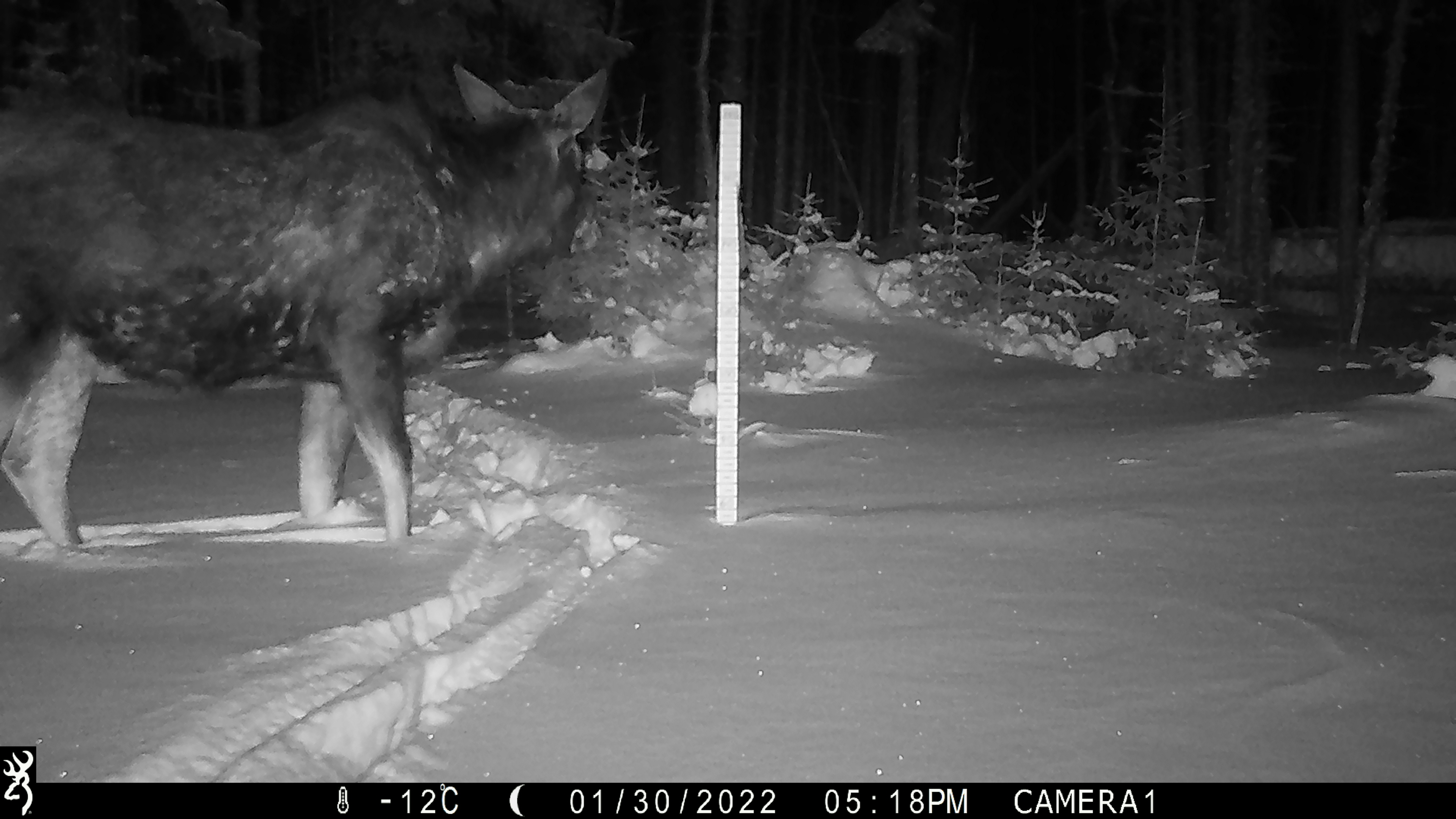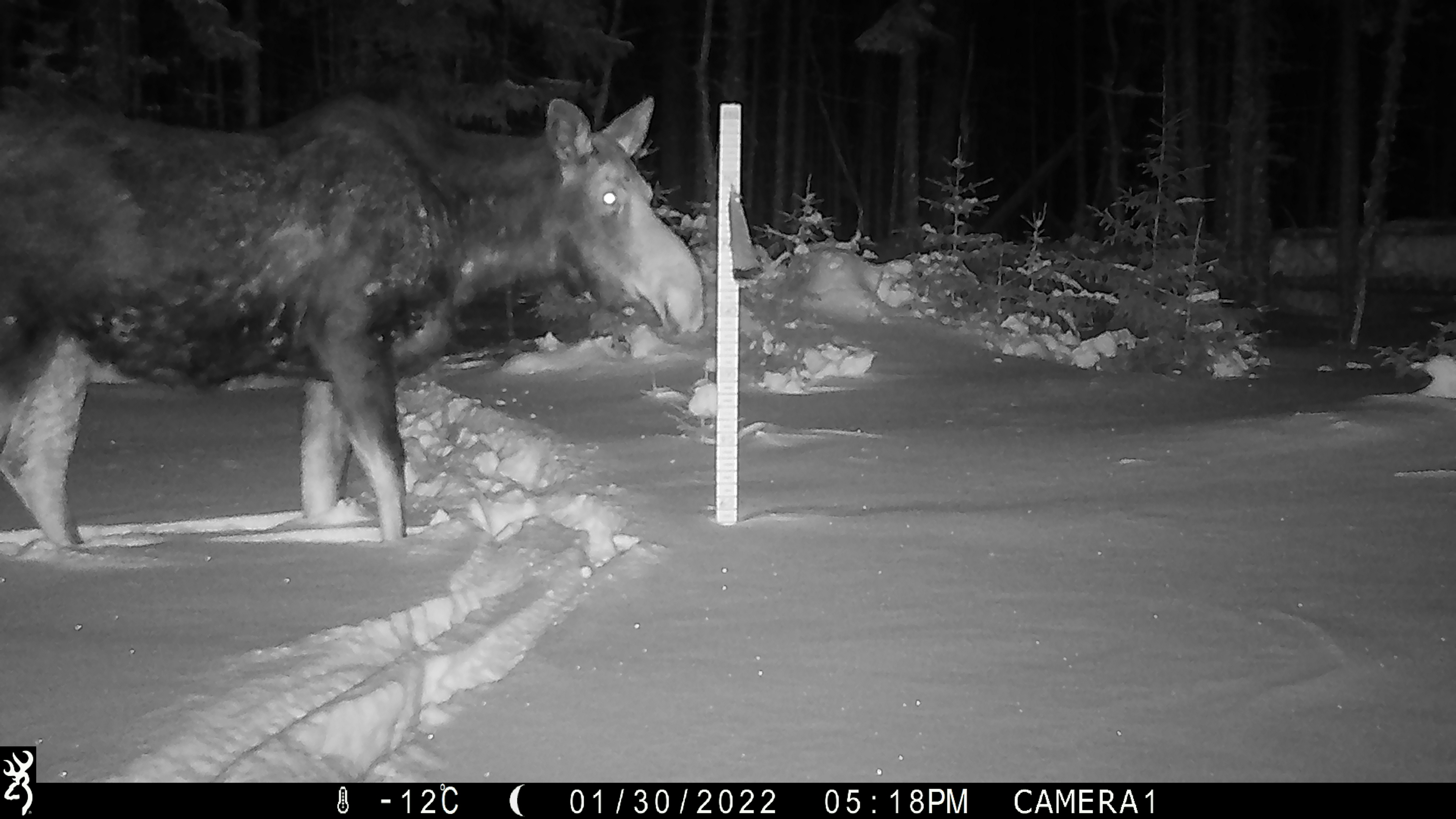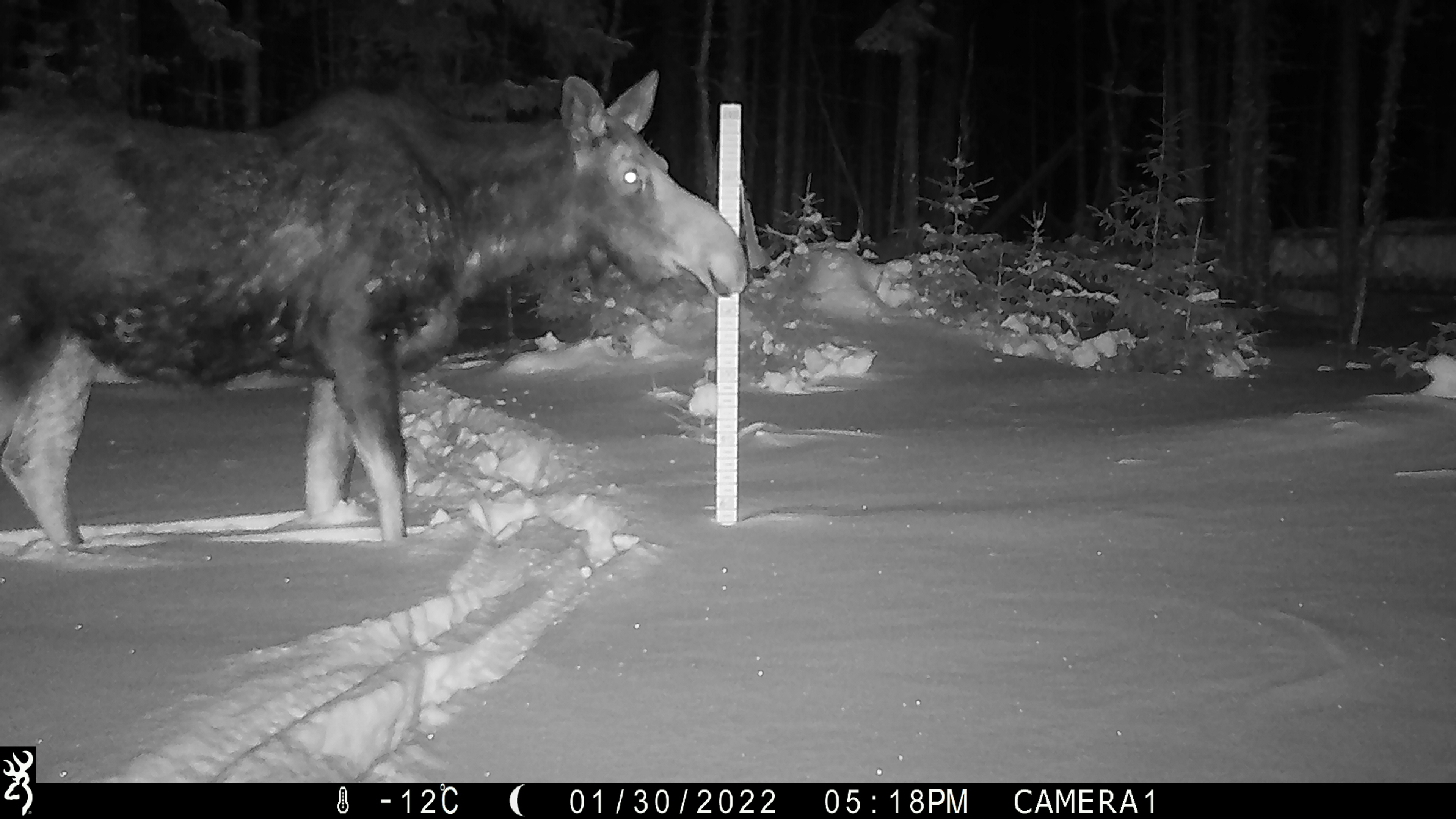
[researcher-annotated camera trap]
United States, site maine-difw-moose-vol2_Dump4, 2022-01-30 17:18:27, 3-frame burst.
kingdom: Animalia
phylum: Chordata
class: Mammalia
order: Artiodactyla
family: Cervidae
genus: Alces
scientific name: Alces alces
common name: moose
Moose (Alces alces).